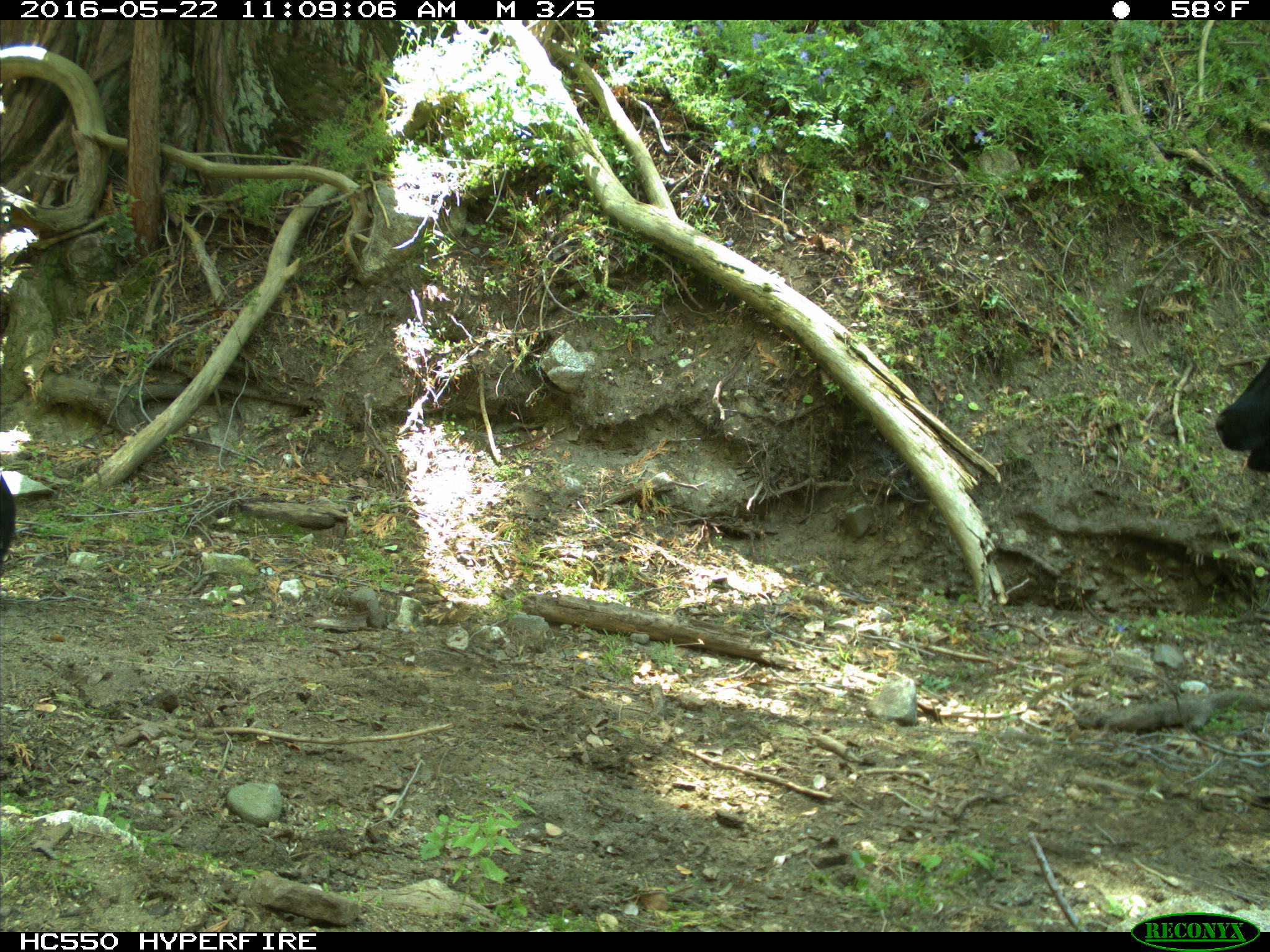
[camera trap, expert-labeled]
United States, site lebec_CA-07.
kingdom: Animalia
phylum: Chordata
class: Mammalia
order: Artiodactyla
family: Bovidae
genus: Bos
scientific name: Bos taurus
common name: domestic cow